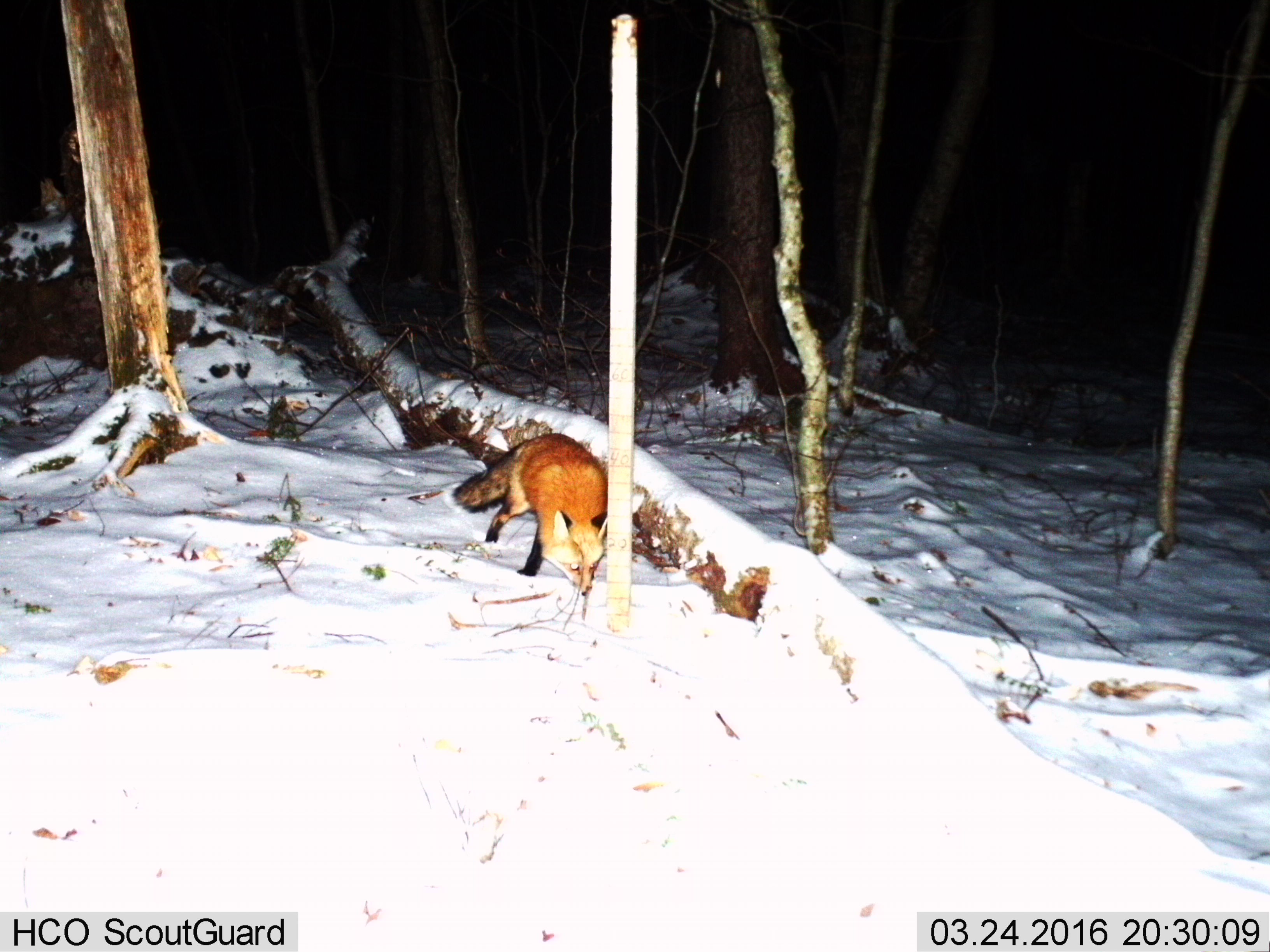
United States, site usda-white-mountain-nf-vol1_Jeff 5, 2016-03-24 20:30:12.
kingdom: Animalia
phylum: Chordata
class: Mammalia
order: Carnivora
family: Canidae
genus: Vulpes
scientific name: Vulpes vulpes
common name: red fox